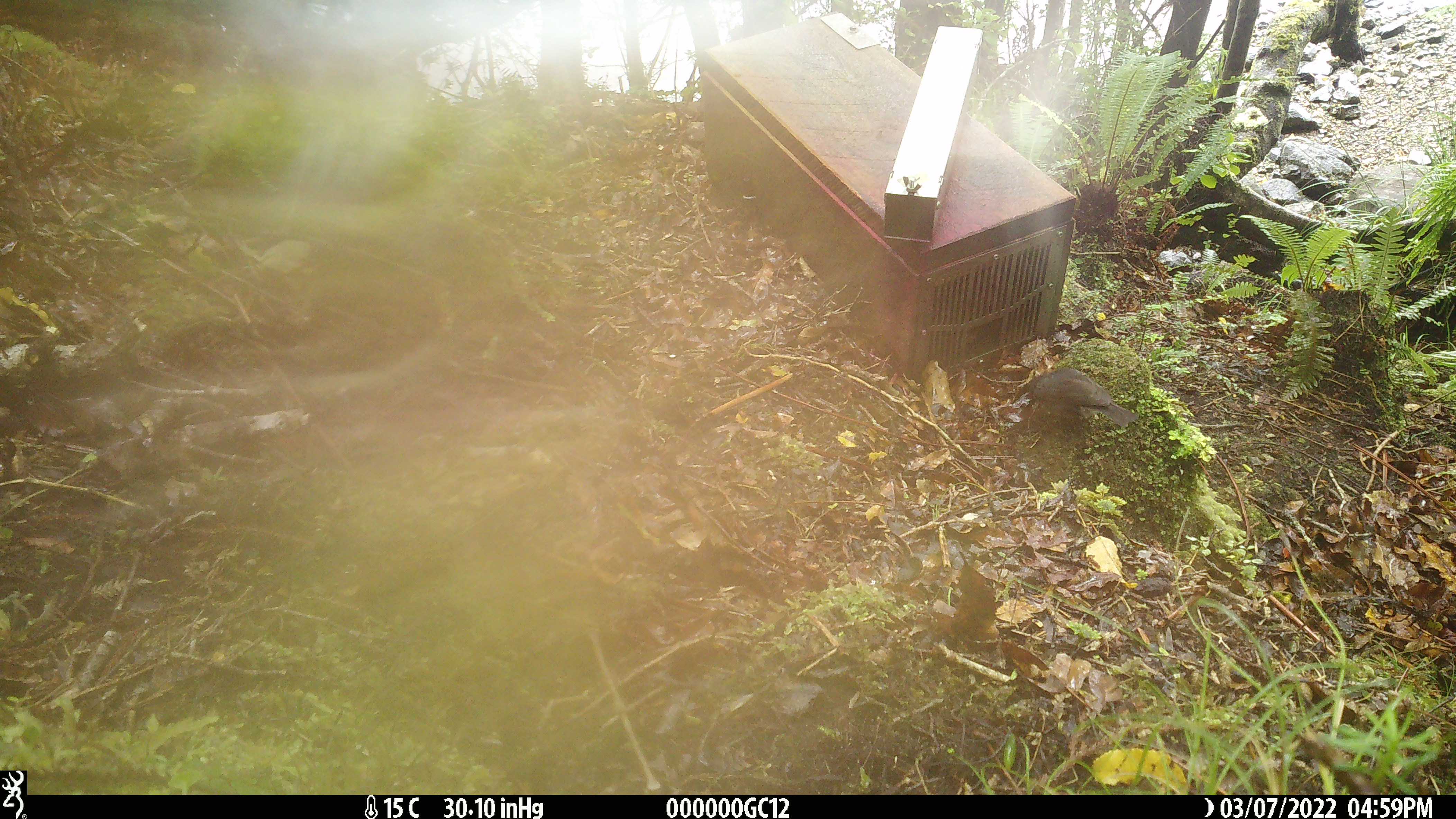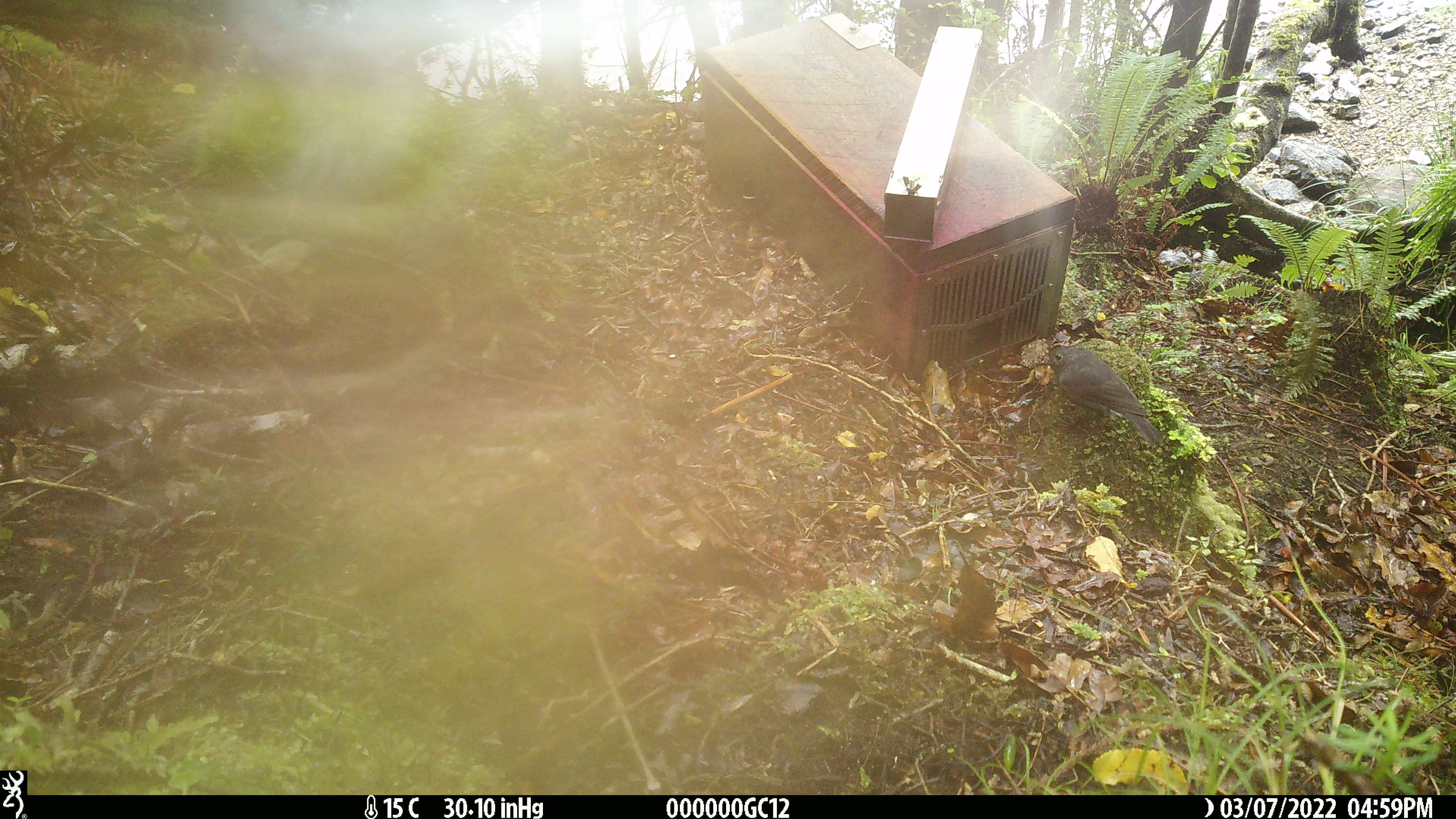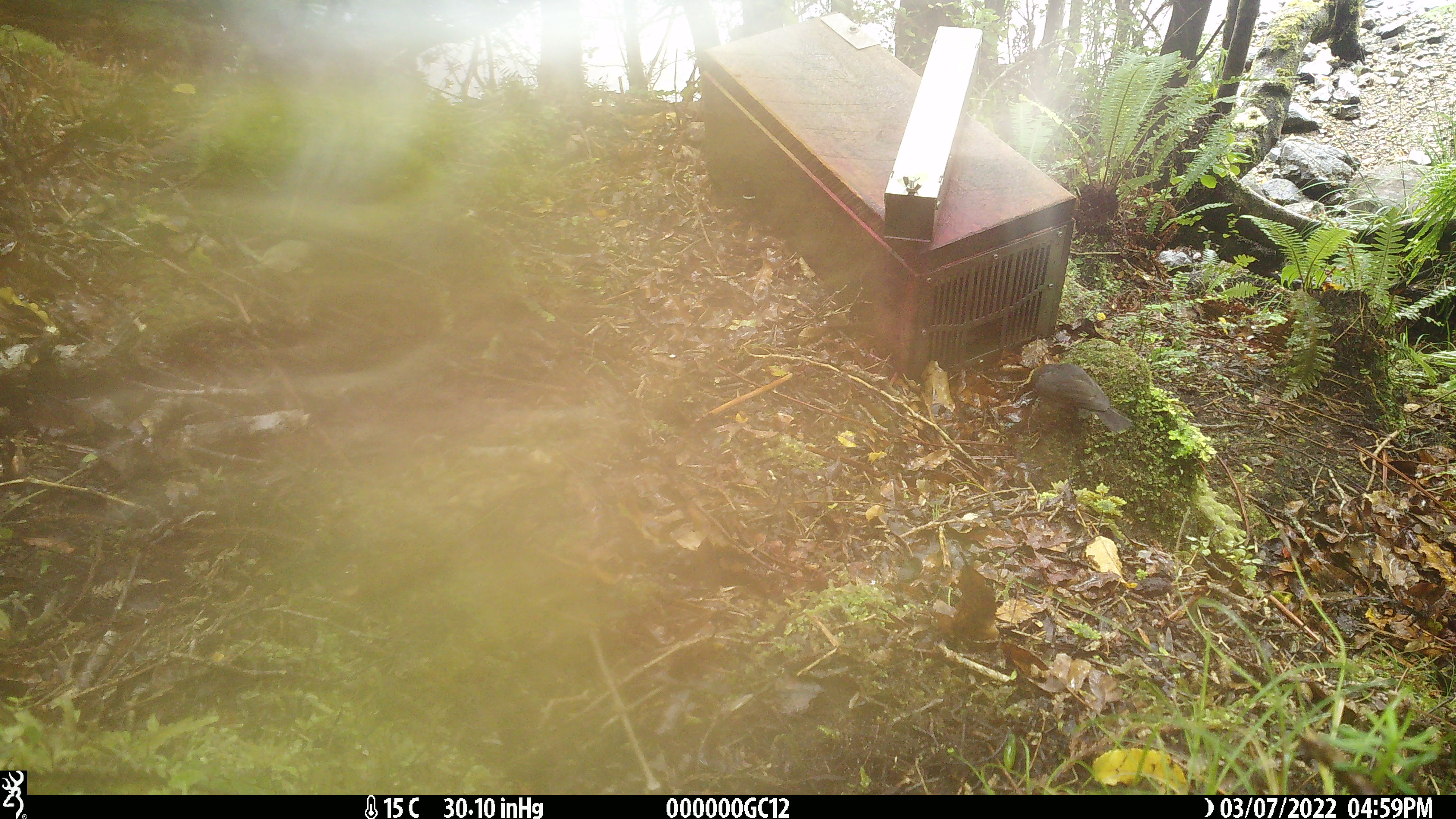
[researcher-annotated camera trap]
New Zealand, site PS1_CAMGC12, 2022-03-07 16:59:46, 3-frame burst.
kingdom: Animalia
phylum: Chordata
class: Aves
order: Passeriformes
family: Petroicidae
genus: Petroica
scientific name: Petroica australis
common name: new zealand robin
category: robin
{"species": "robin (new zealand robin) (Petroica australis)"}